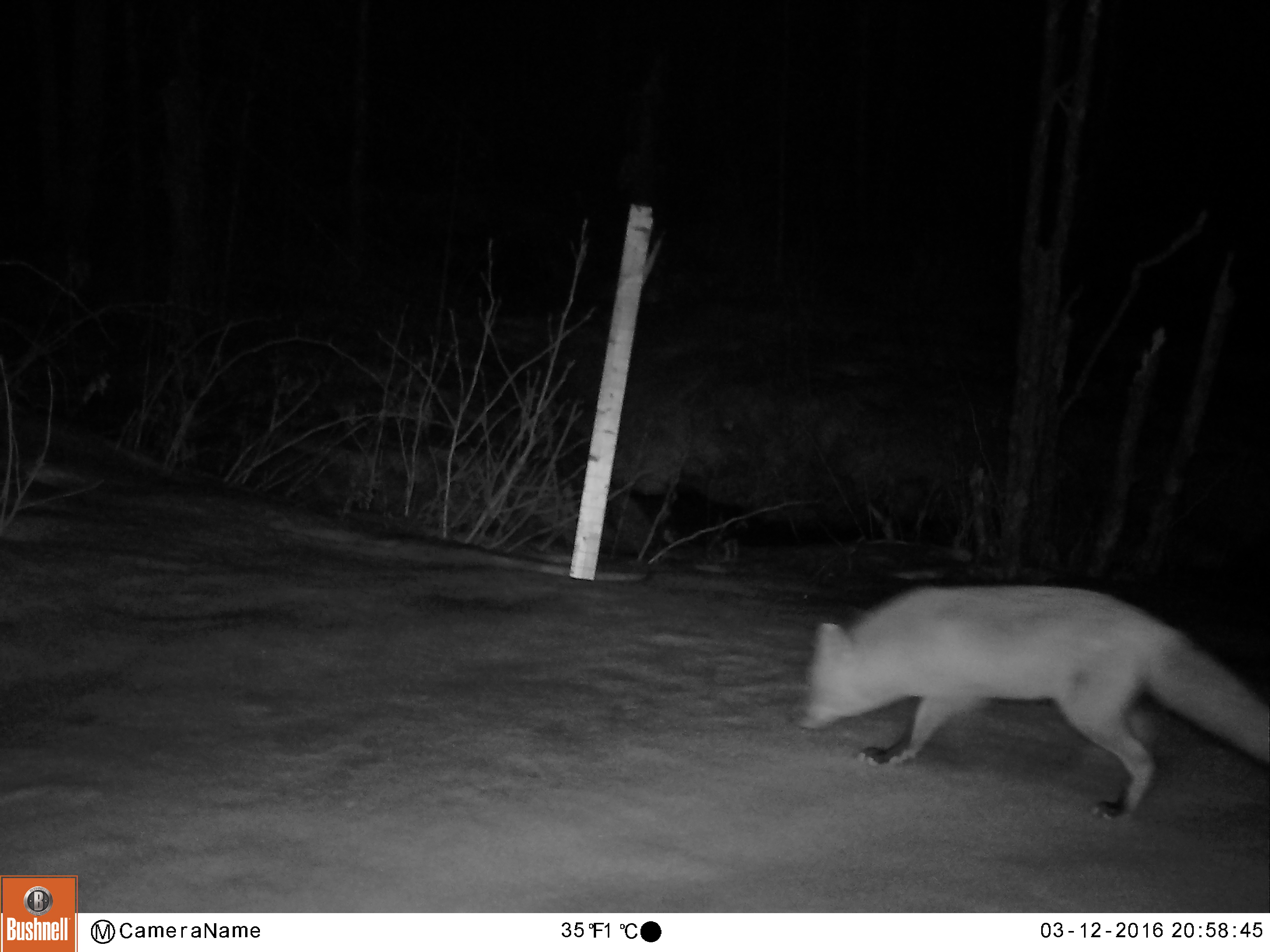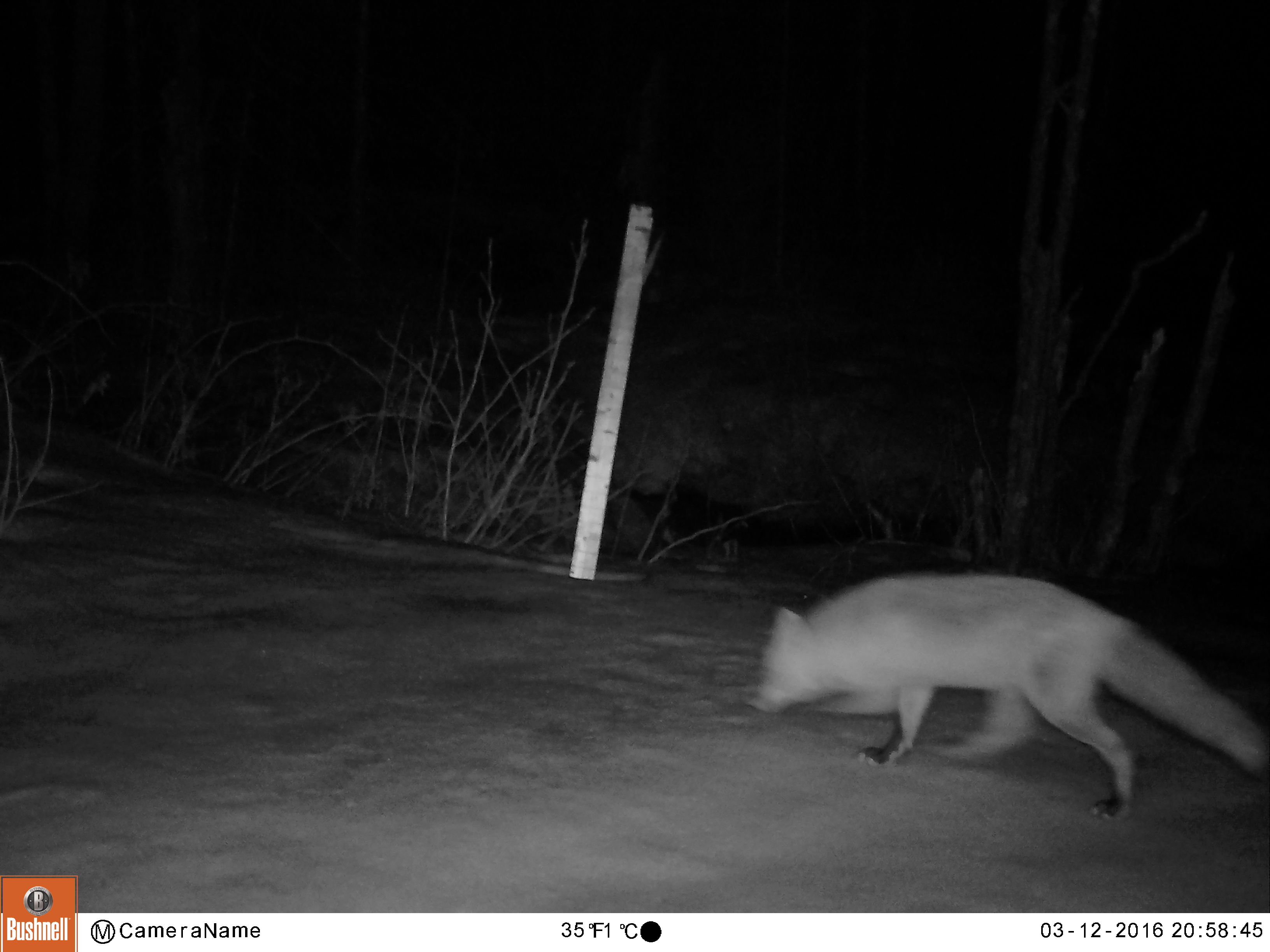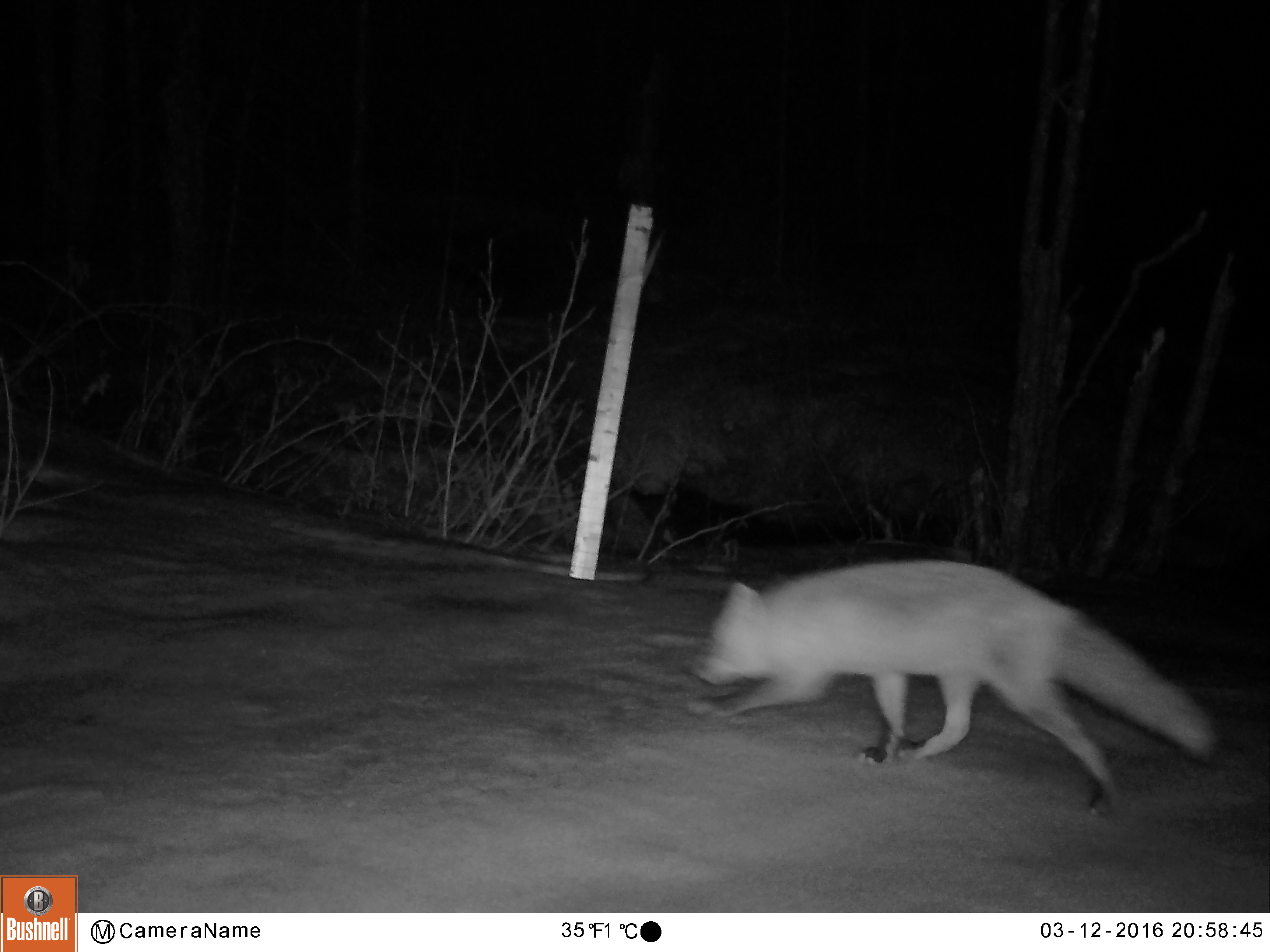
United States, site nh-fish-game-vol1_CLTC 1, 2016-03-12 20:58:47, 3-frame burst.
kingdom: Animalia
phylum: Chordata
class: Mammalia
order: Carnivora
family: Canidae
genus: Vulpes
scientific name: Vulpes vulpes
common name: red fox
Red fox (Vulpes vulpes).